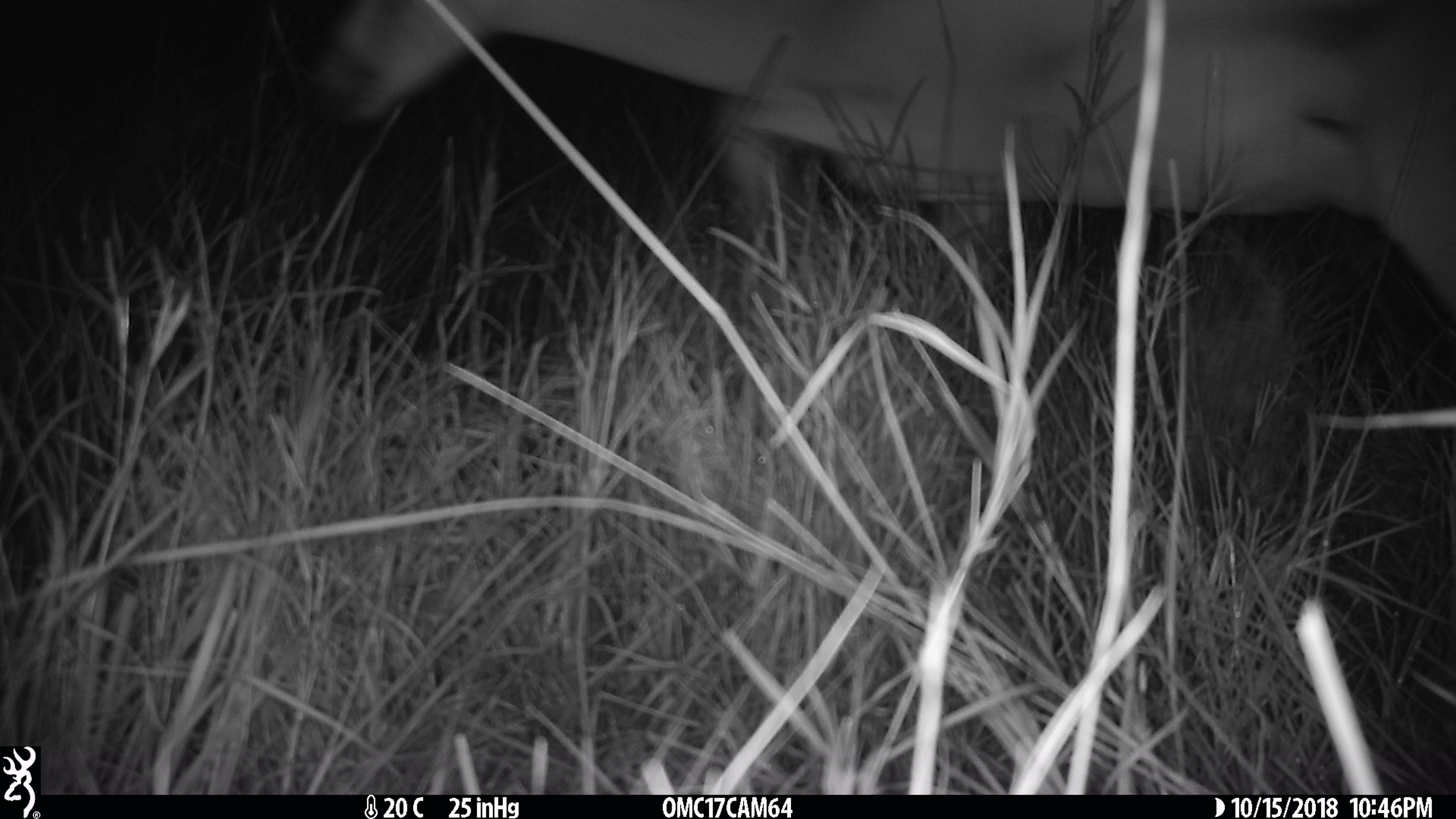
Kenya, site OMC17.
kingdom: Animalia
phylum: Chordata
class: Mammalia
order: Artiodactyla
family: Bovidae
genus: Aepyceros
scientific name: Aepyceros melampus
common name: impala